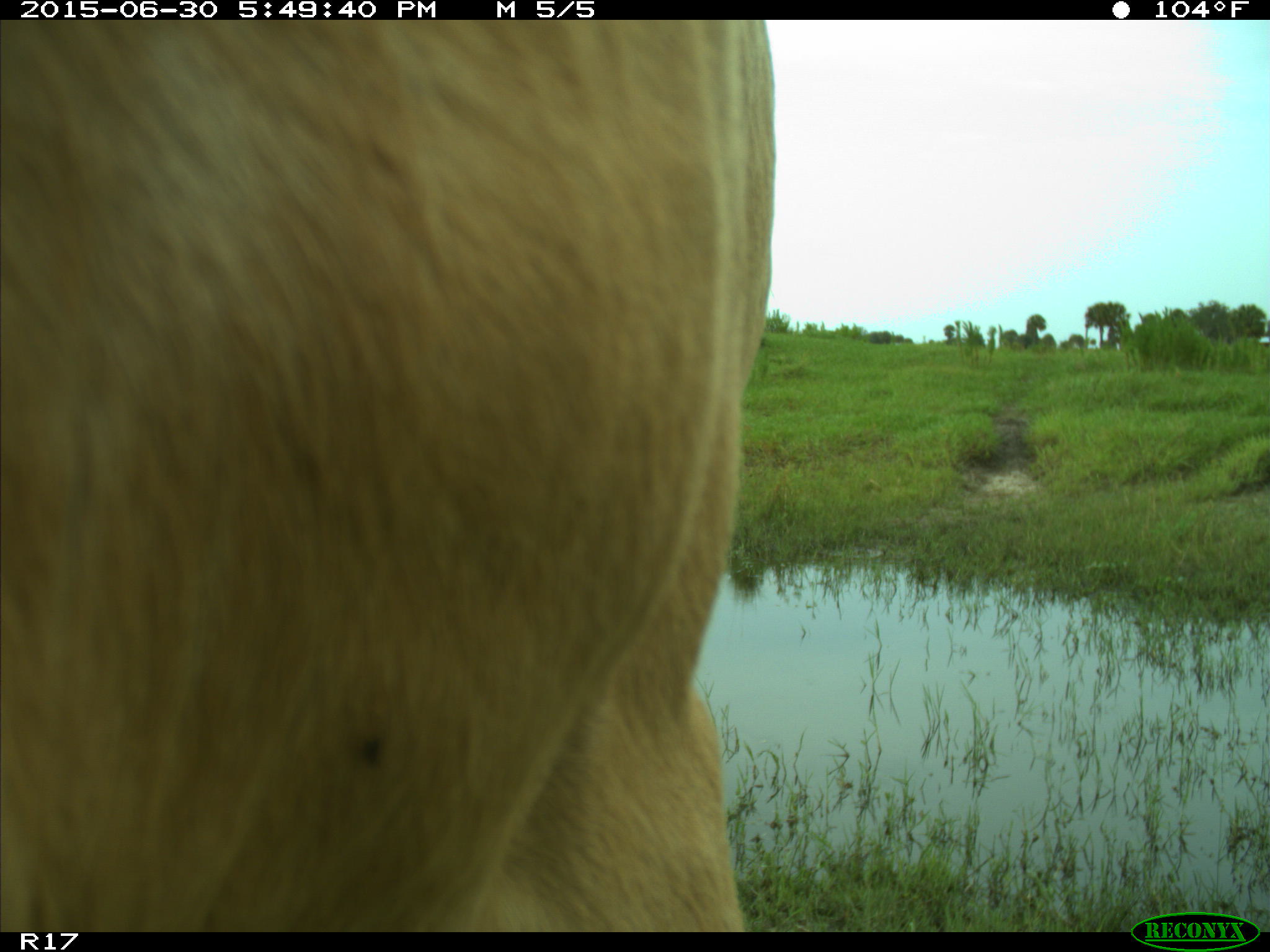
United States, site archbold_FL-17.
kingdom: Animalia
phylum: Chordata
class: Mammalia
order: Artiodactyla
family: Bovidae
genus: Bos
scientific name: Bos taurus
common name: domestic cow